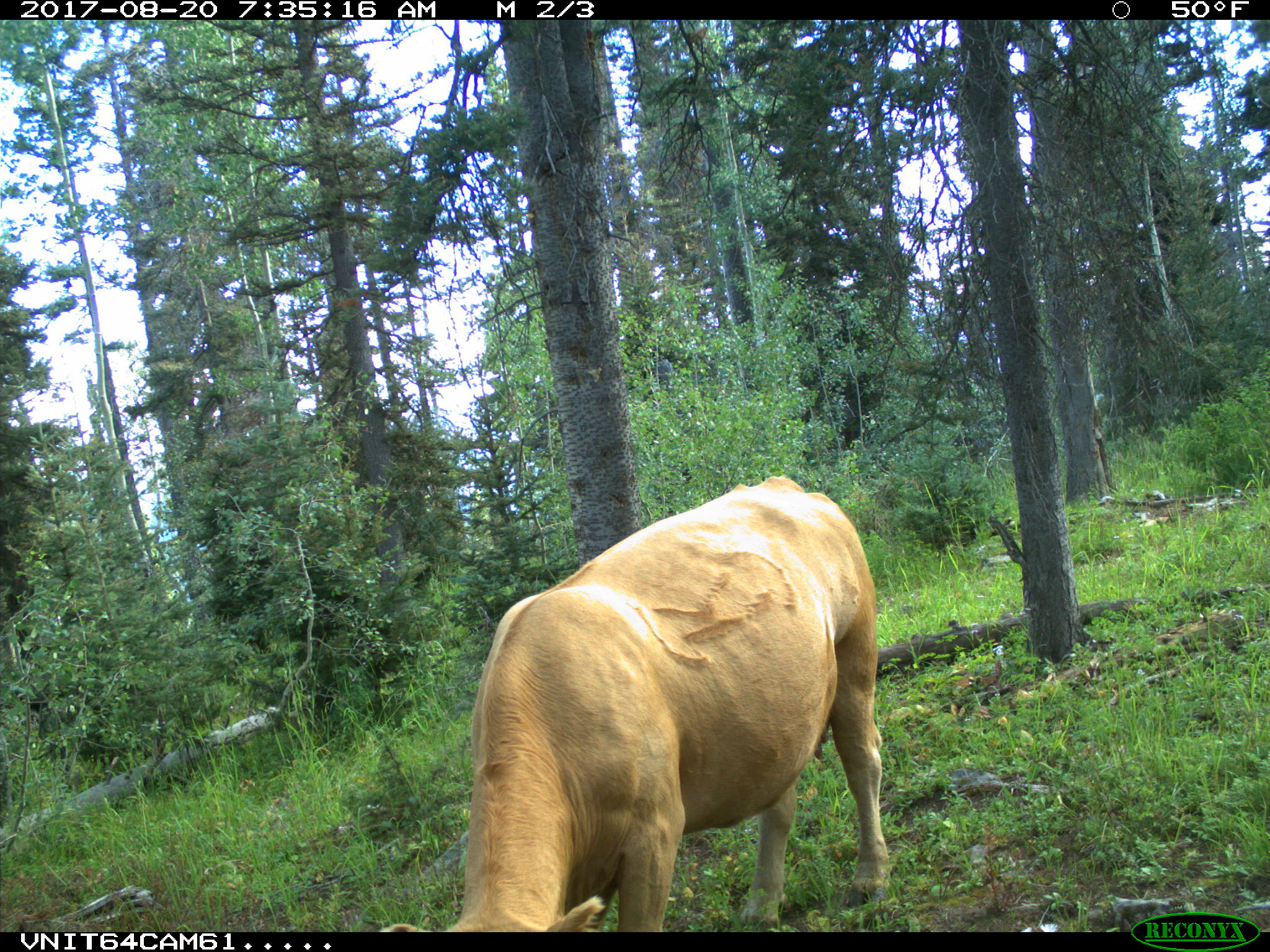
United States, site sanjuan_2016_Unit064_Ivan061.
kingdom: Animalia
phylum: Chordata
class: Mammalia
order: Artiodactyla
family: Bovidae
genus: Bos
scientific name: Bos taurus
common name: domestic cow